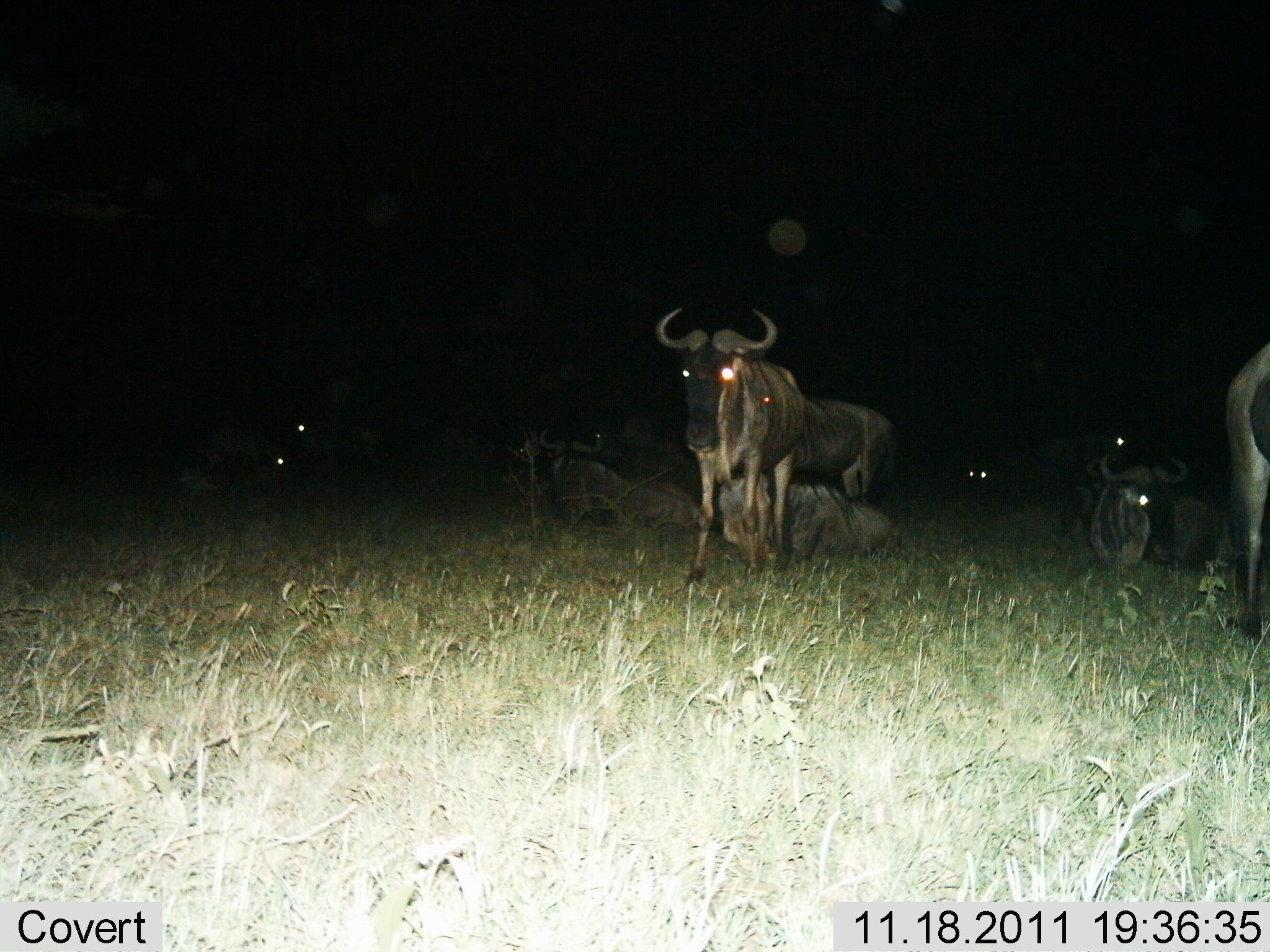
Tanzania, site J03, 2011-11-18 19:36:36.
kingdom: Animalia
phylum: Chordata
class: Mammalia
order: Artiodactyla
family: Bovidae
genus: Connochaetes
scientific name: Connochaetes taurinus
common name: blue wildebeest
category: wildebeest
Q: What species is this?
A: Wildebeest (blue wildebeest) (Connochaetes taurinus).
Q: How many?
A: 9.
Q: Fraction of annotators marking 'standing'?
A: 55%.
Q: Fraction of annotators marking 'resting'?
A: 82%.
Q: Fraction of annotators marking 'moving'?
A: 18%.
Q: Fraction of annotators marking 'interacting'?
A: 0%.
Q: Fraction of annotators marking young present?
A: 0%.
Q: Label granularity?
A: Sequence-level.